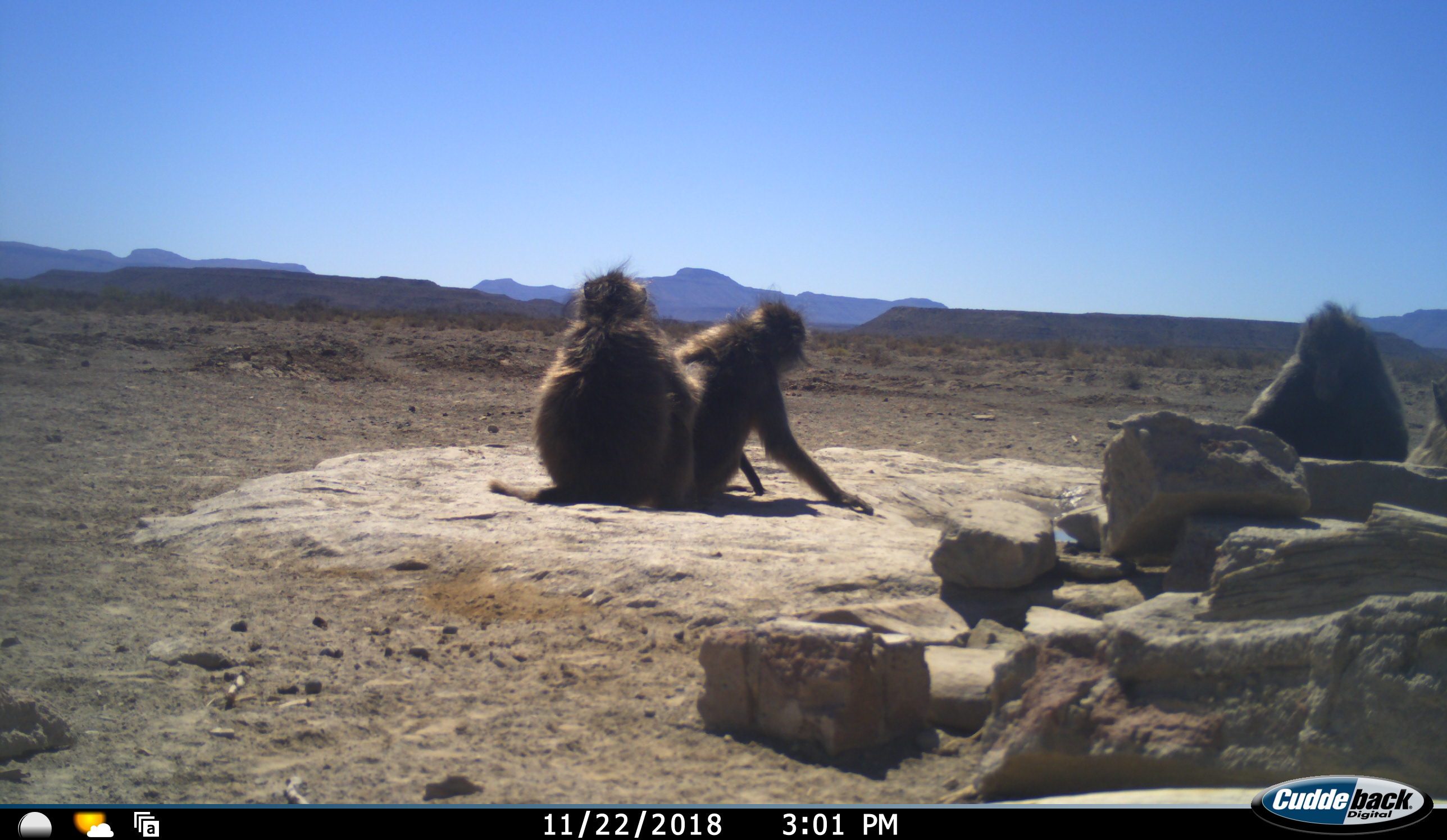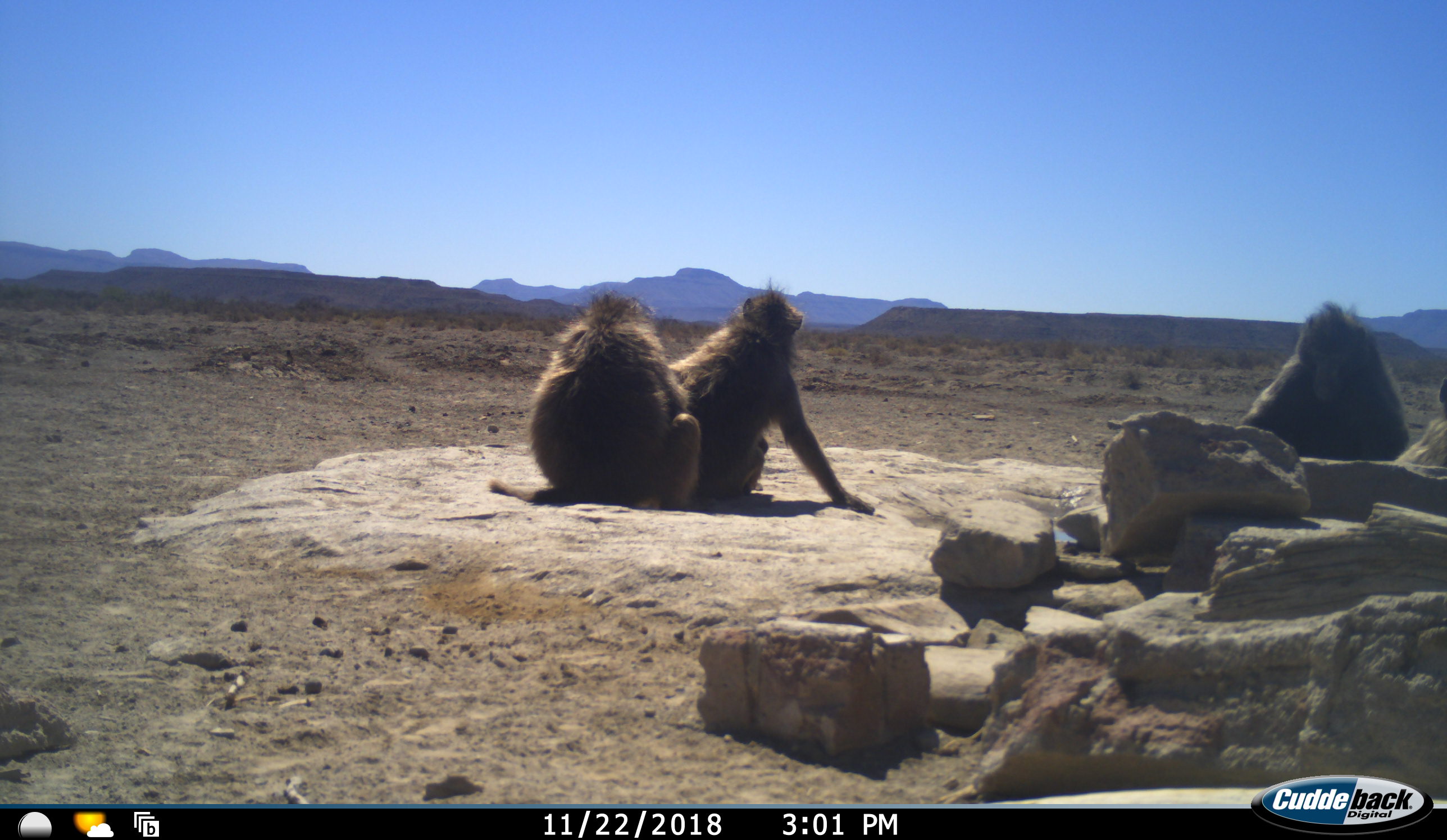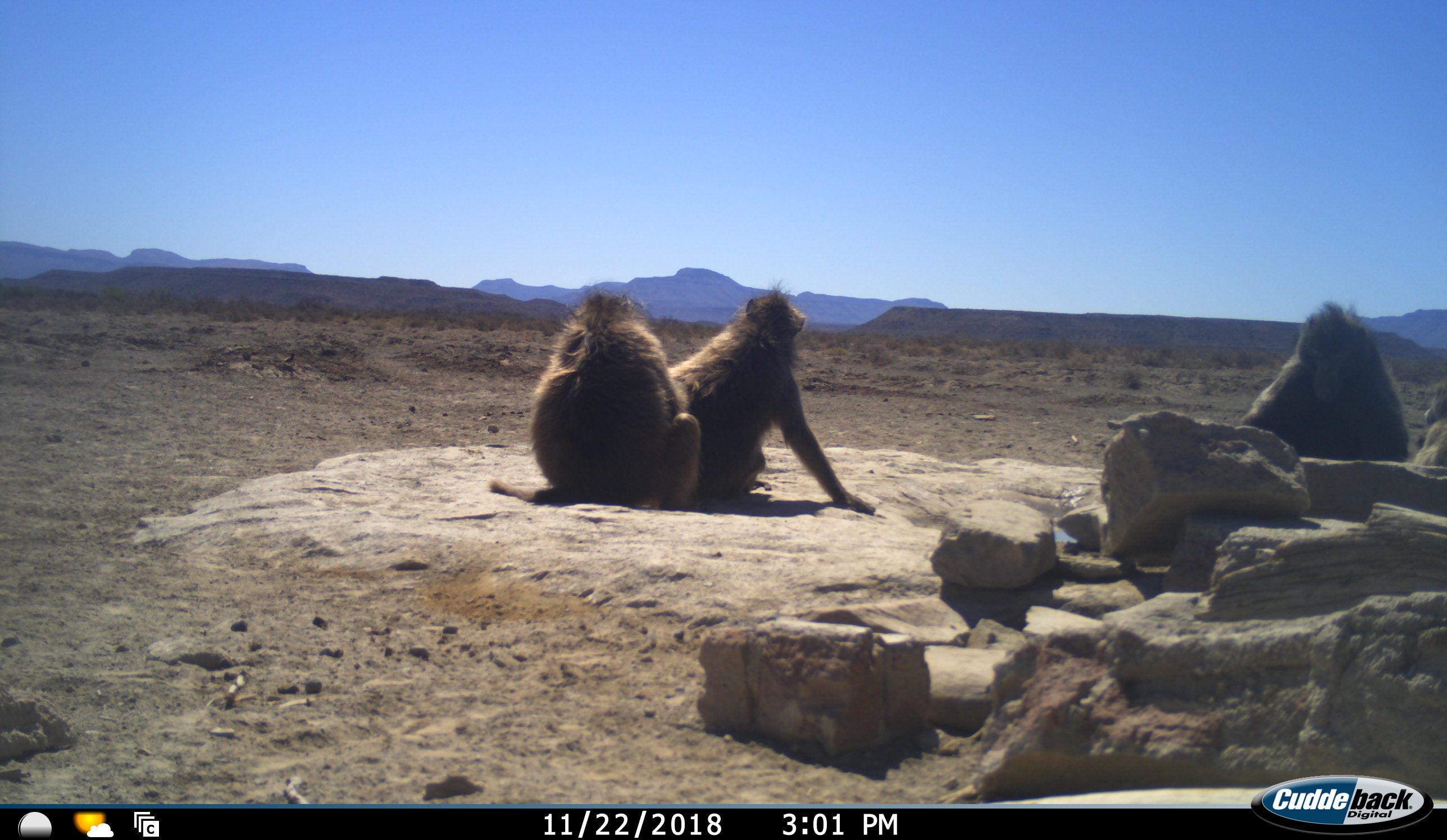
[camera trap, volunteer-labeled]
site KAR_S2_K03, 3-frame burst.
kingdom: Animalia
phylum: Chordata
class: Mammalia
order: Primates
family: Cercopithecidae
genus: Papio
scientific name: Papio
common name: baboon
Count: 4.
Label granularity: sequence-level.